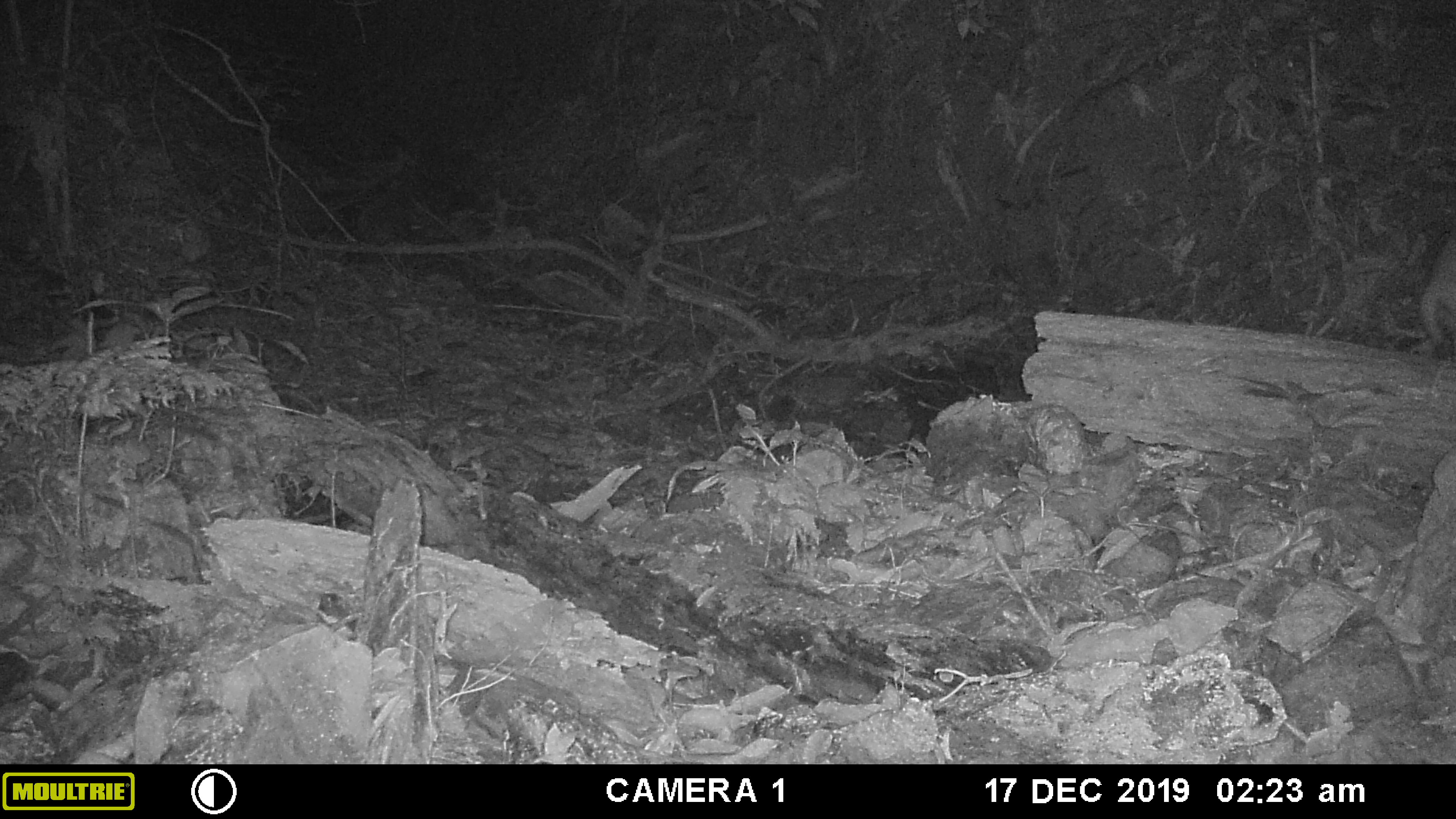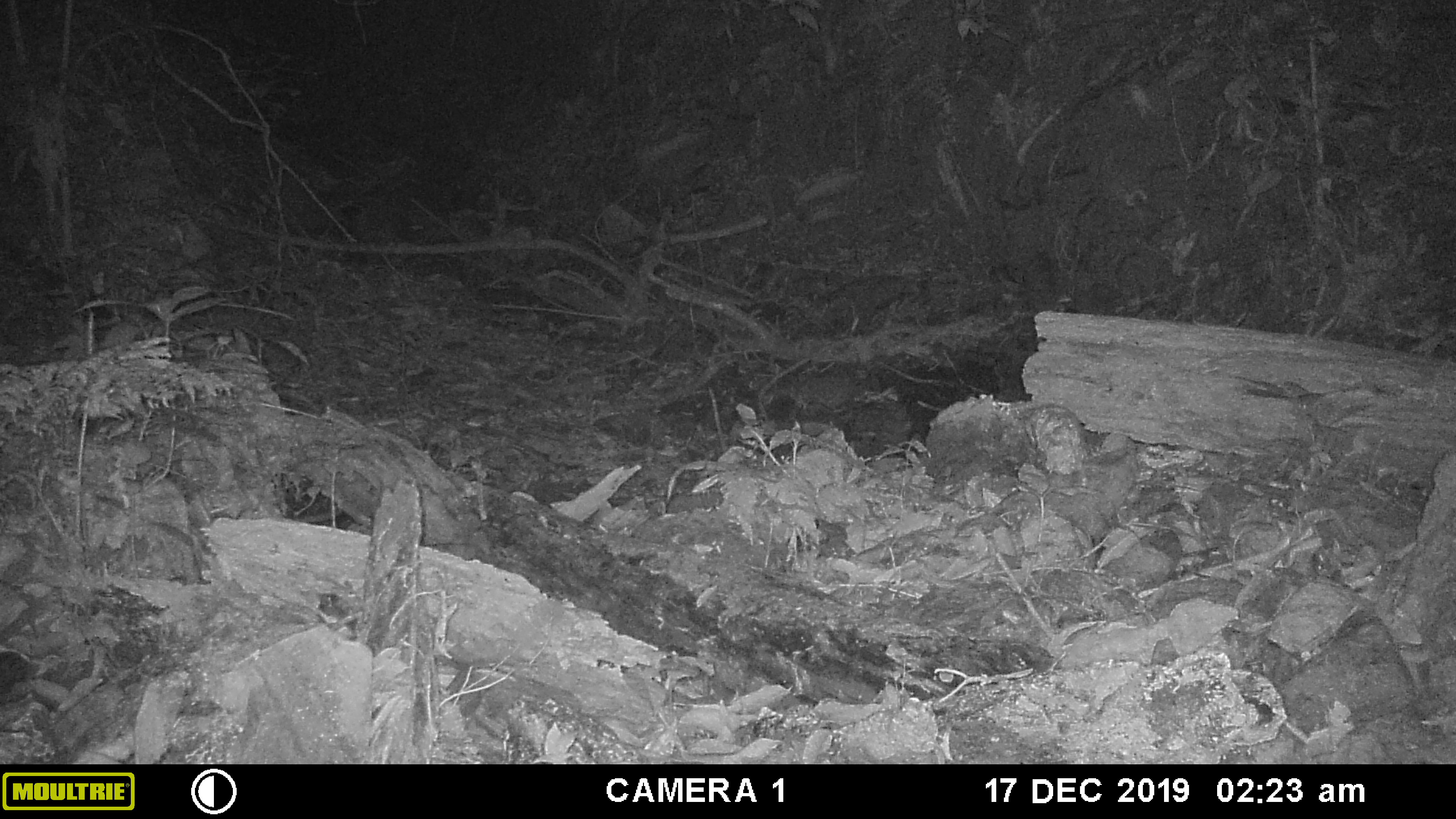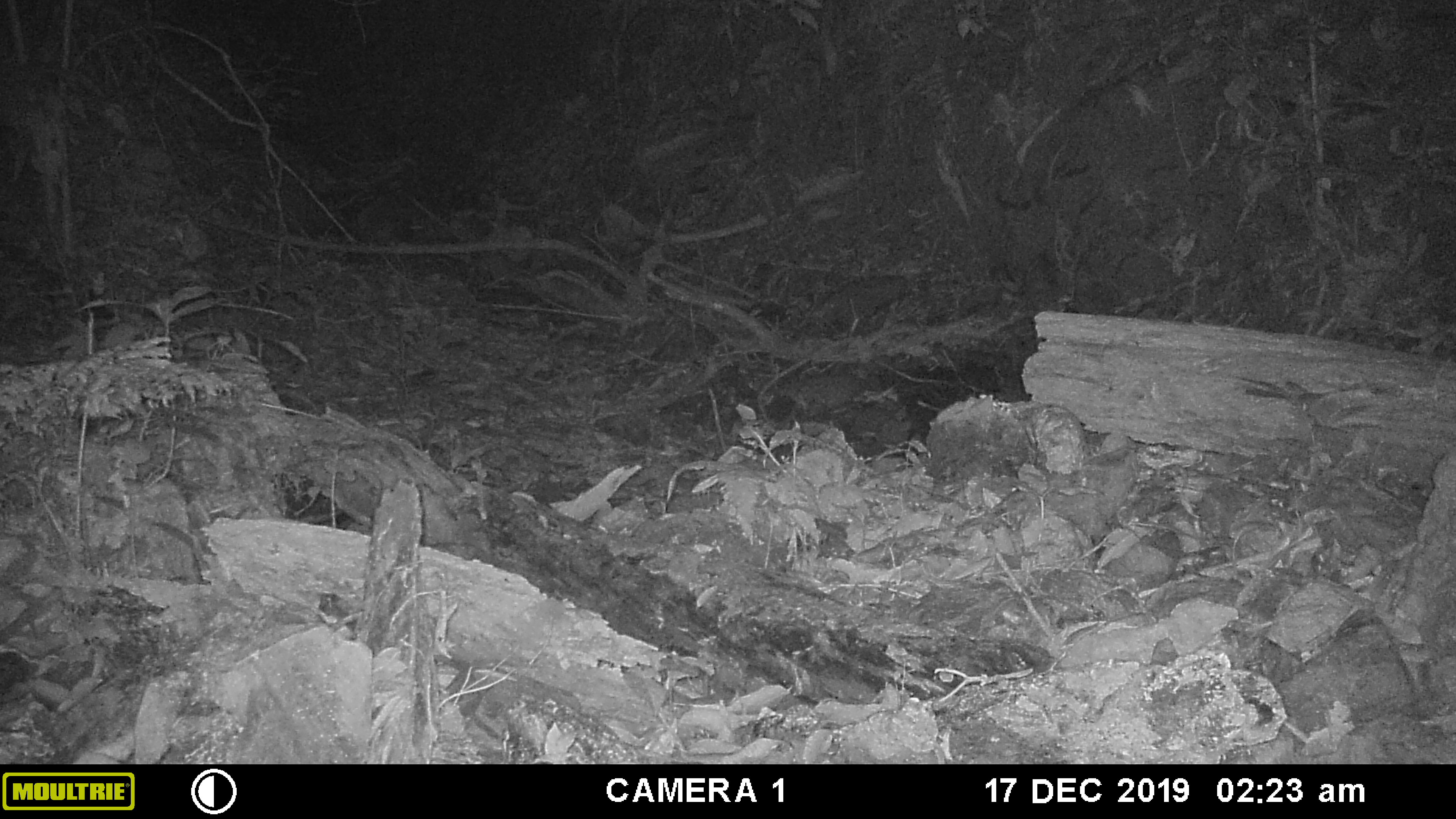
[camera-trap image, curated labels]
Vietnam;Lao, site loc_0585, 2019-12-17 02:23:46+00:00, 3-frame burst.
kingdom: Animalia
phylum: Chordata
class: Mammalia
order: Artiodactyla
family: Cervidae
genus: Muntiacus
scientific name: Muntiacus muntjak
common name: red muntjac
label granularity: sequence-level